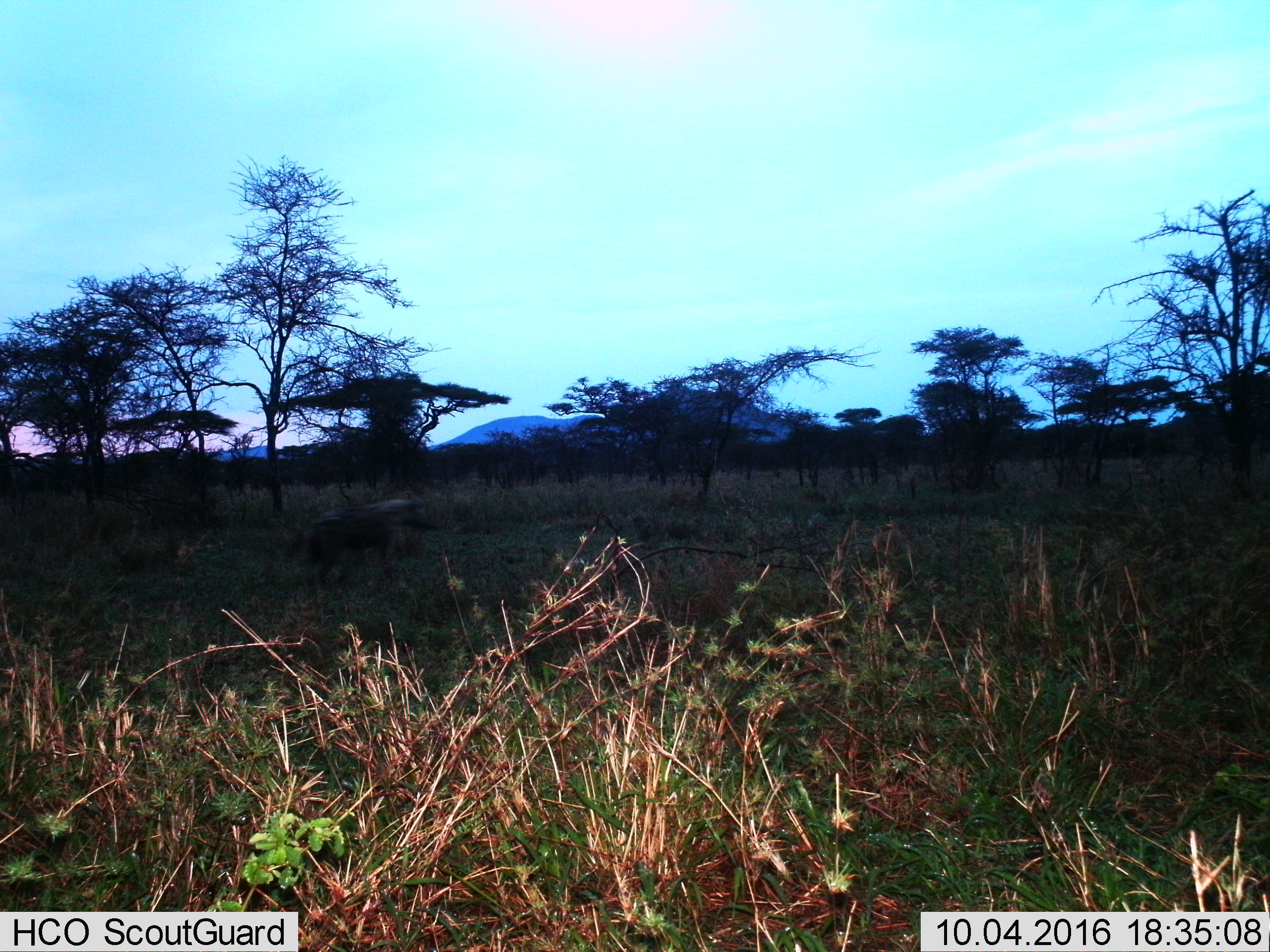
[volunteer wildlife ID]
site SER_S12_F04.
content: unidentified animal